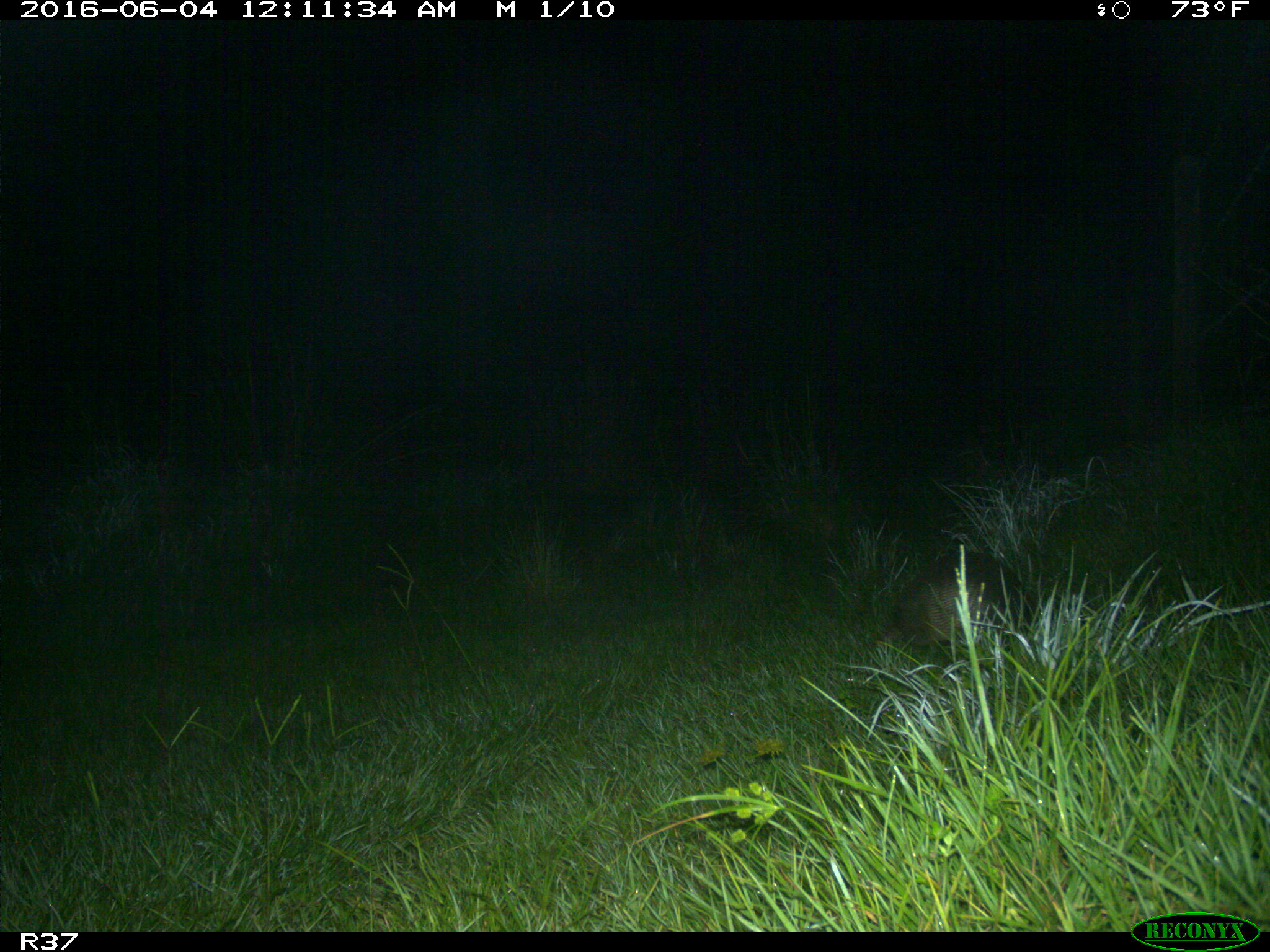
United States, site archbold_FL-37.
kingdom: Animalia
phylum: Chordata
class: Mammalia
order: Cingulata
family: Dasypodidae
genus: Dasypus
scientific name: Dasypus novemcinctus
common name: nine-banded armadillo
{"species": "Dasypus novemcinctus (nine-banded armadillo)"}